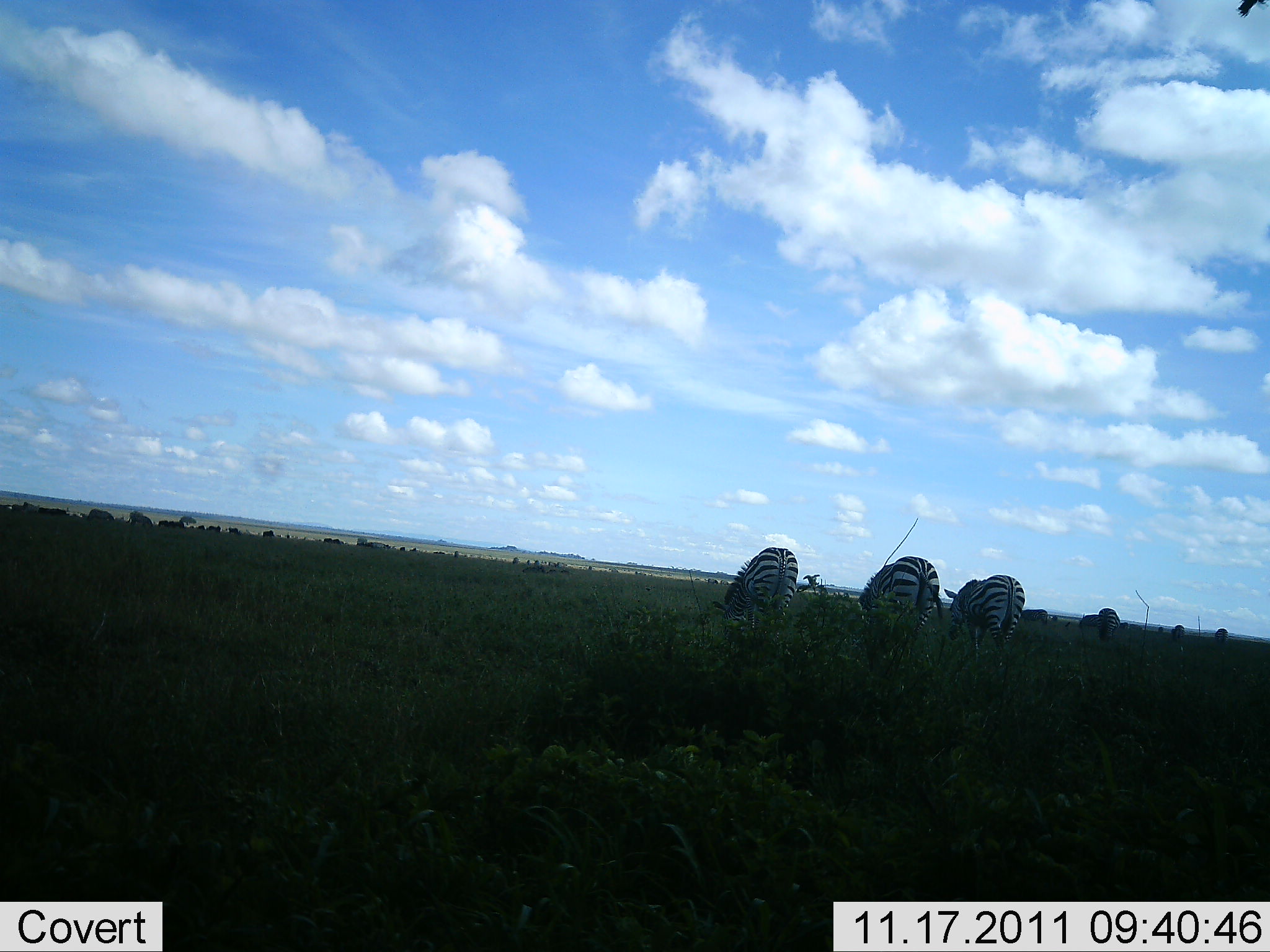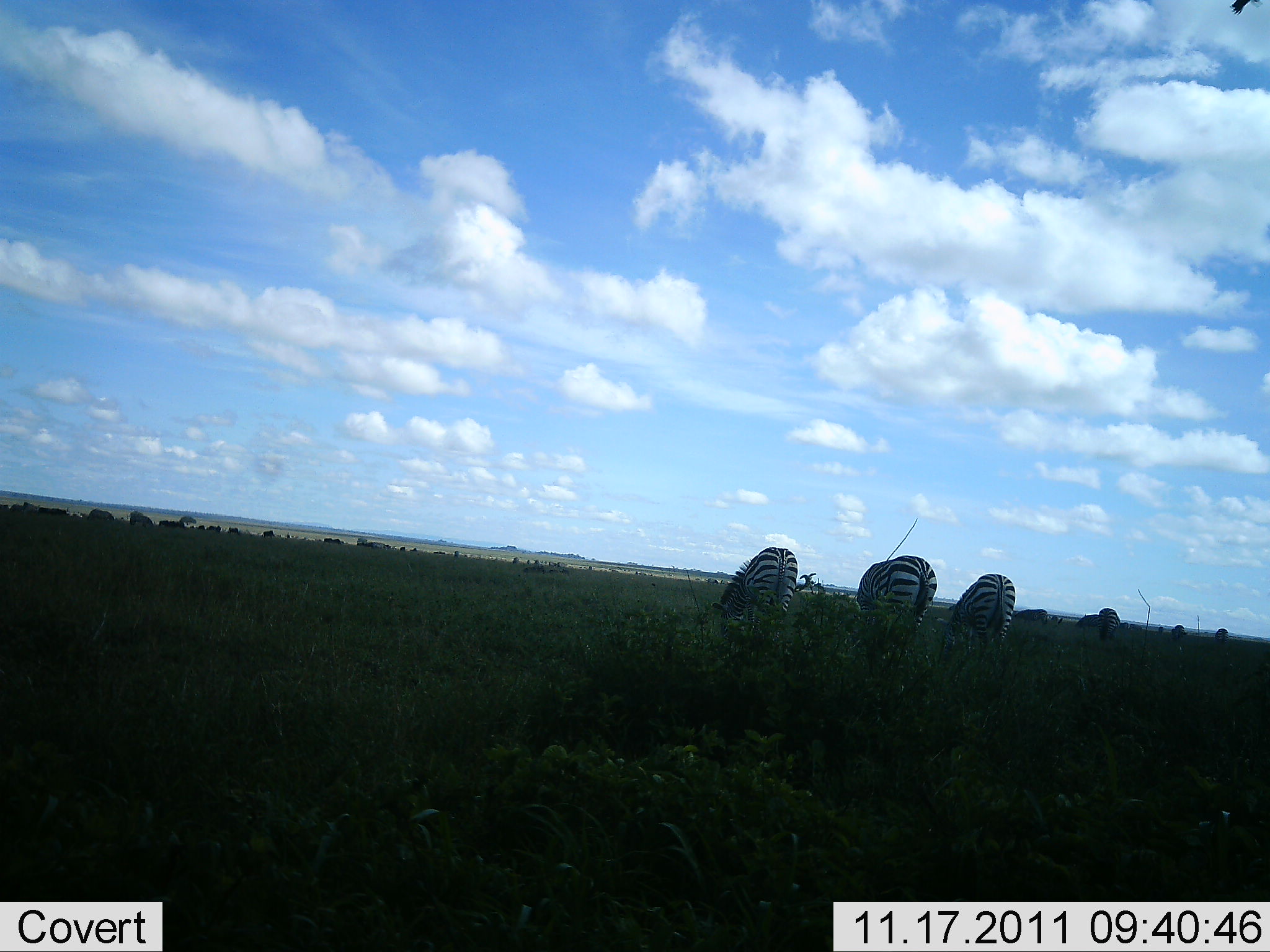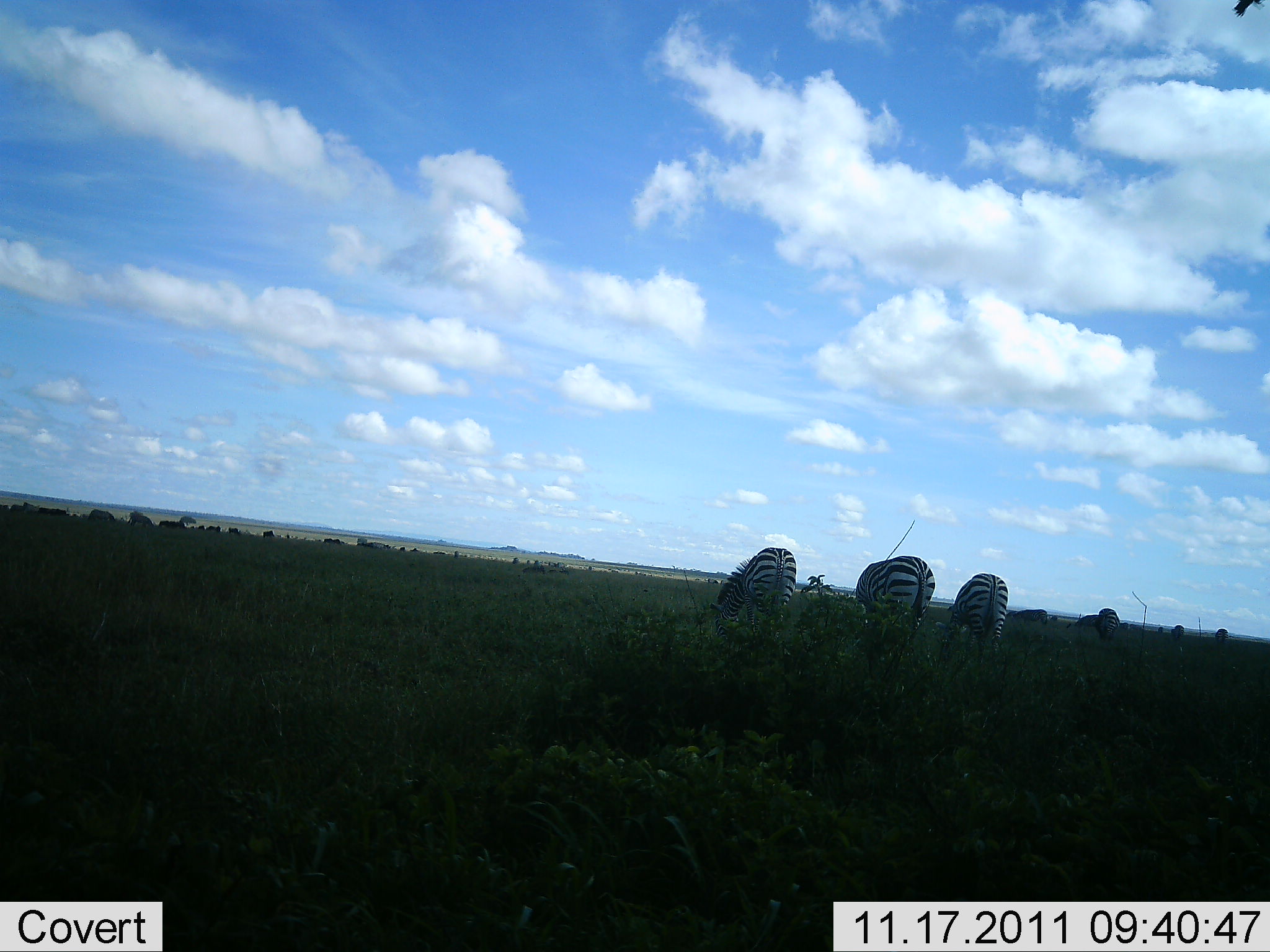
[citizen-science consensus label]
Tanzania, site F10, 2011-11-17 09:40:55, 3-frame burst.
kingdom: Animalia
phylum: Chordata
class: Mammalia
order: Perissodactyla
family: Equidae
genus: Equus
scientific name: Equus quagga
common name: plains zebra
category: zebra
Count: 5.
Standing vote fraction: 33%.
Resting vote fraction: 0%.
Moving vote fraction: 17%.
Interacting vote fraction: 0%.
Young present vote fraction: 0%.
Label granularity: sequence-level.